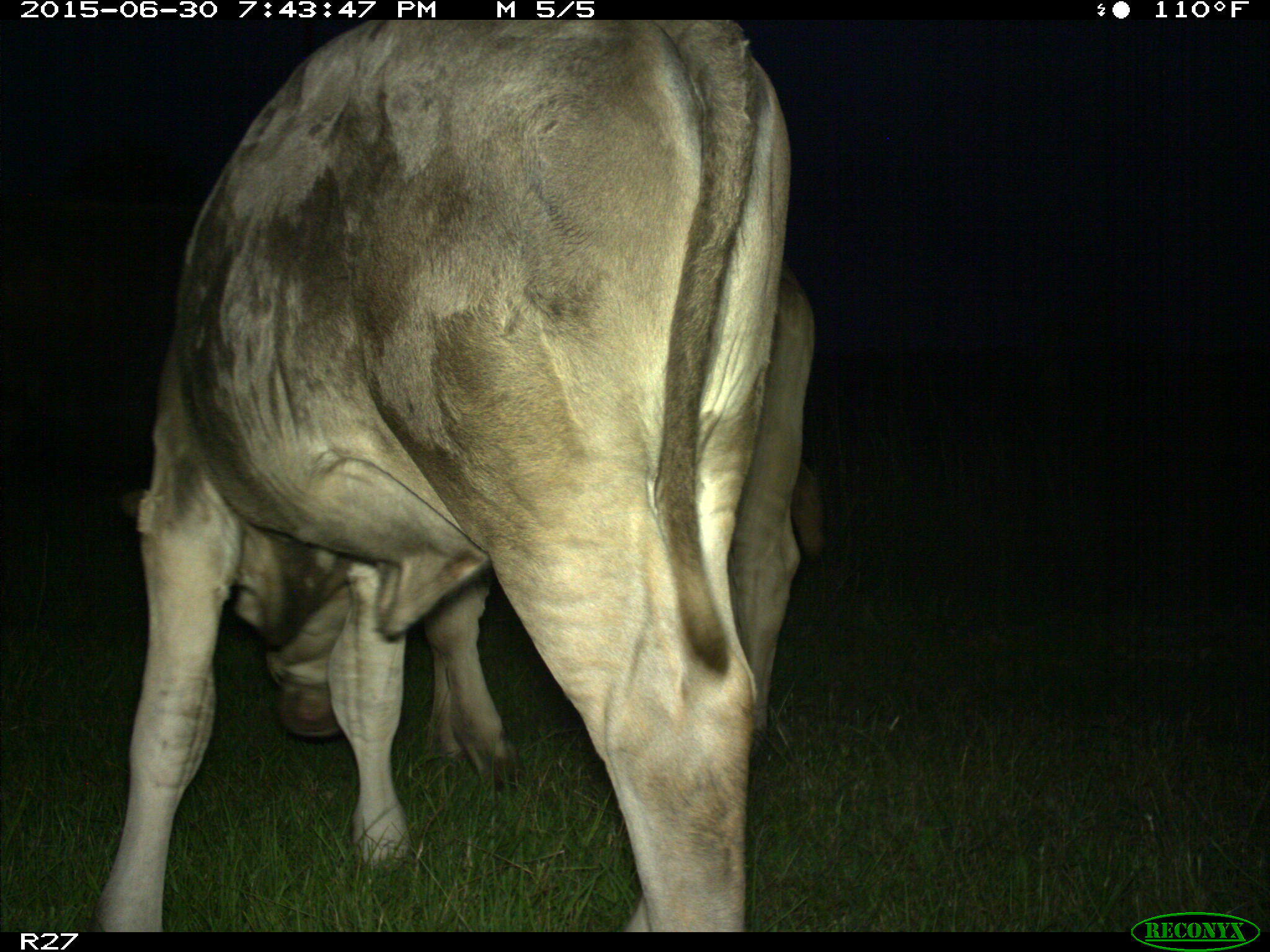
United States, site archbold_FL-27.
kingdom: Animalia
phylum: Chordata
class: Mammalia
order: Artiodactyla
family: Bovidae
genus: Bos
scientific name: Bos taurus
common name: domestic cow